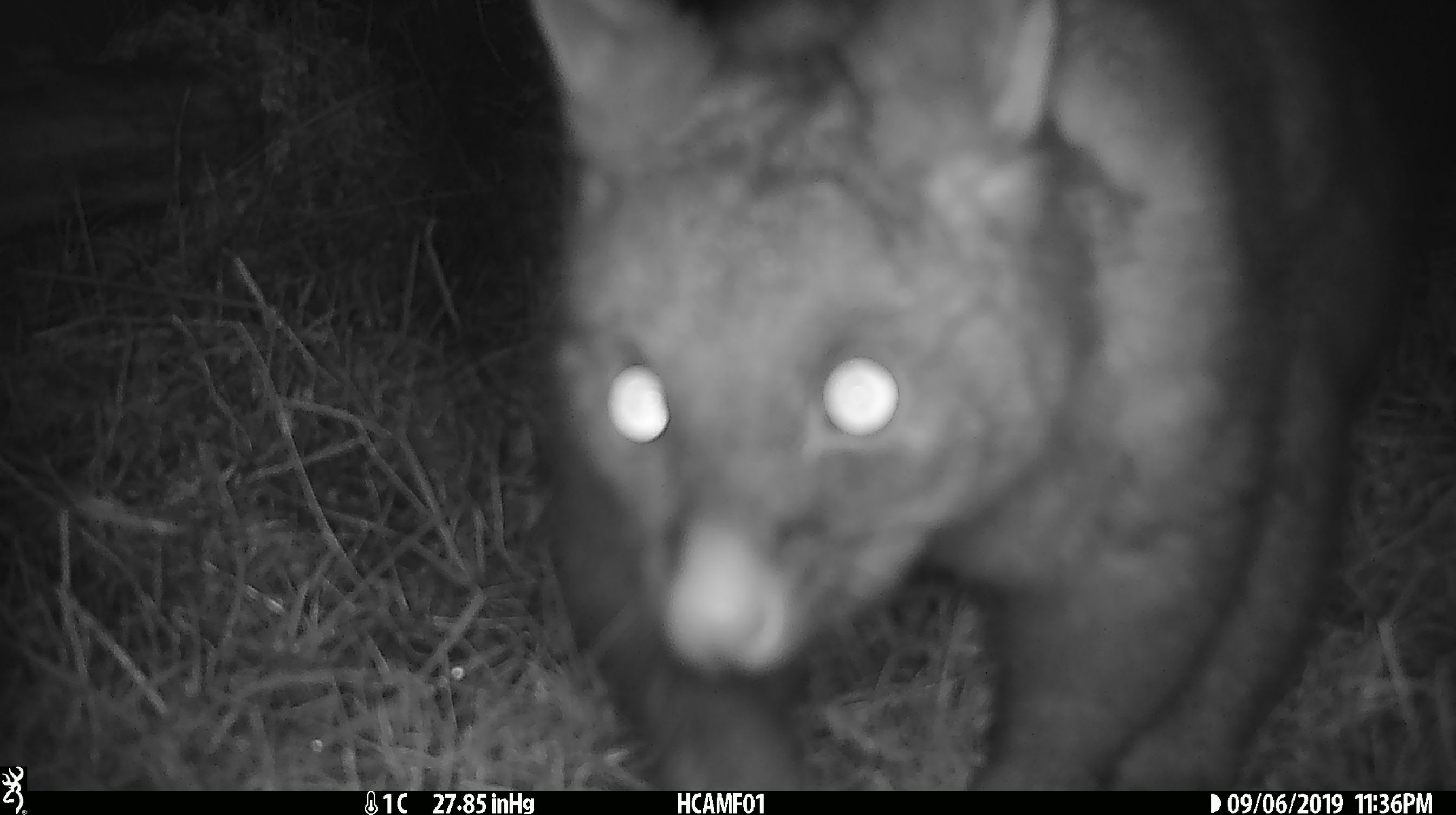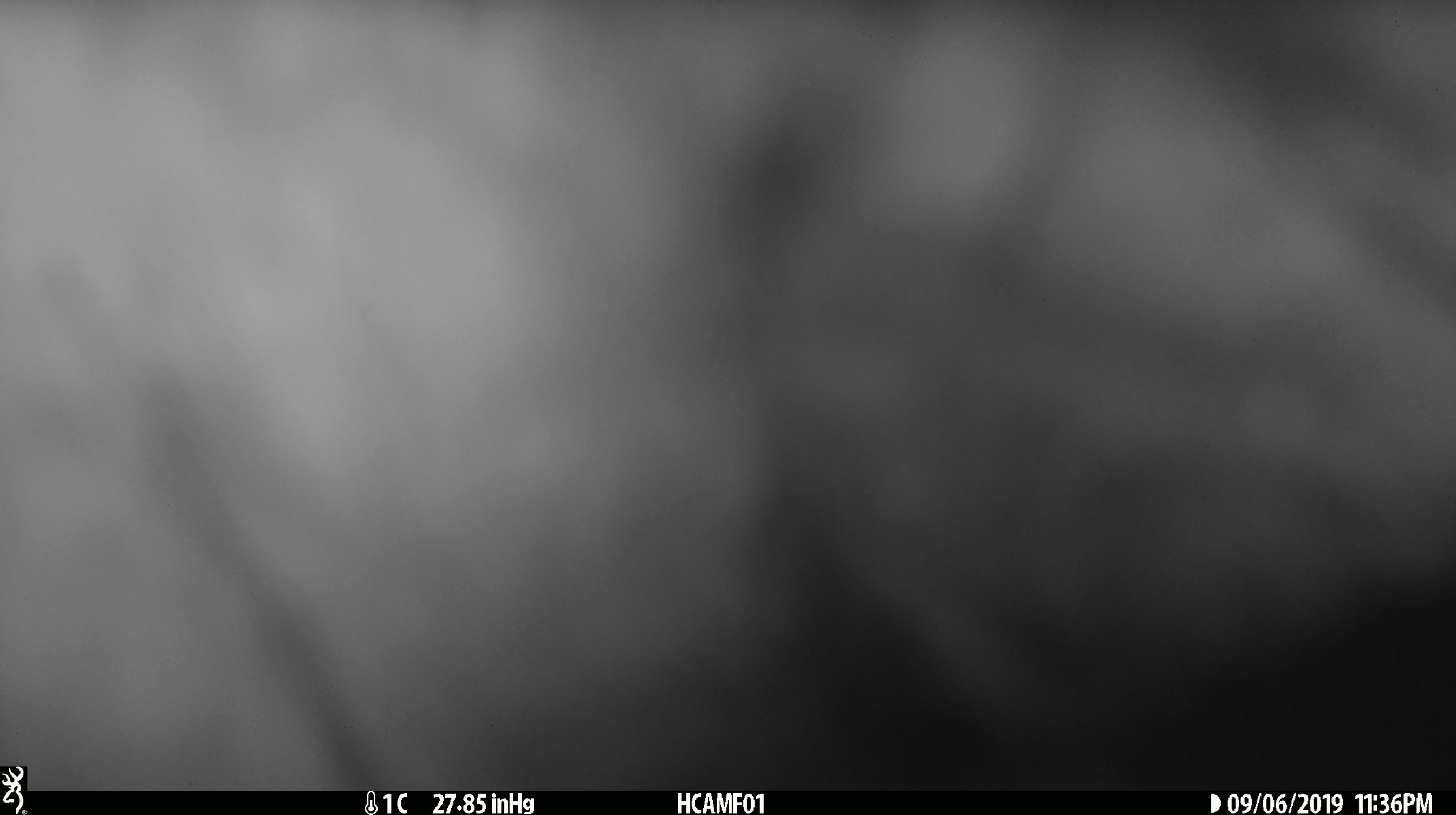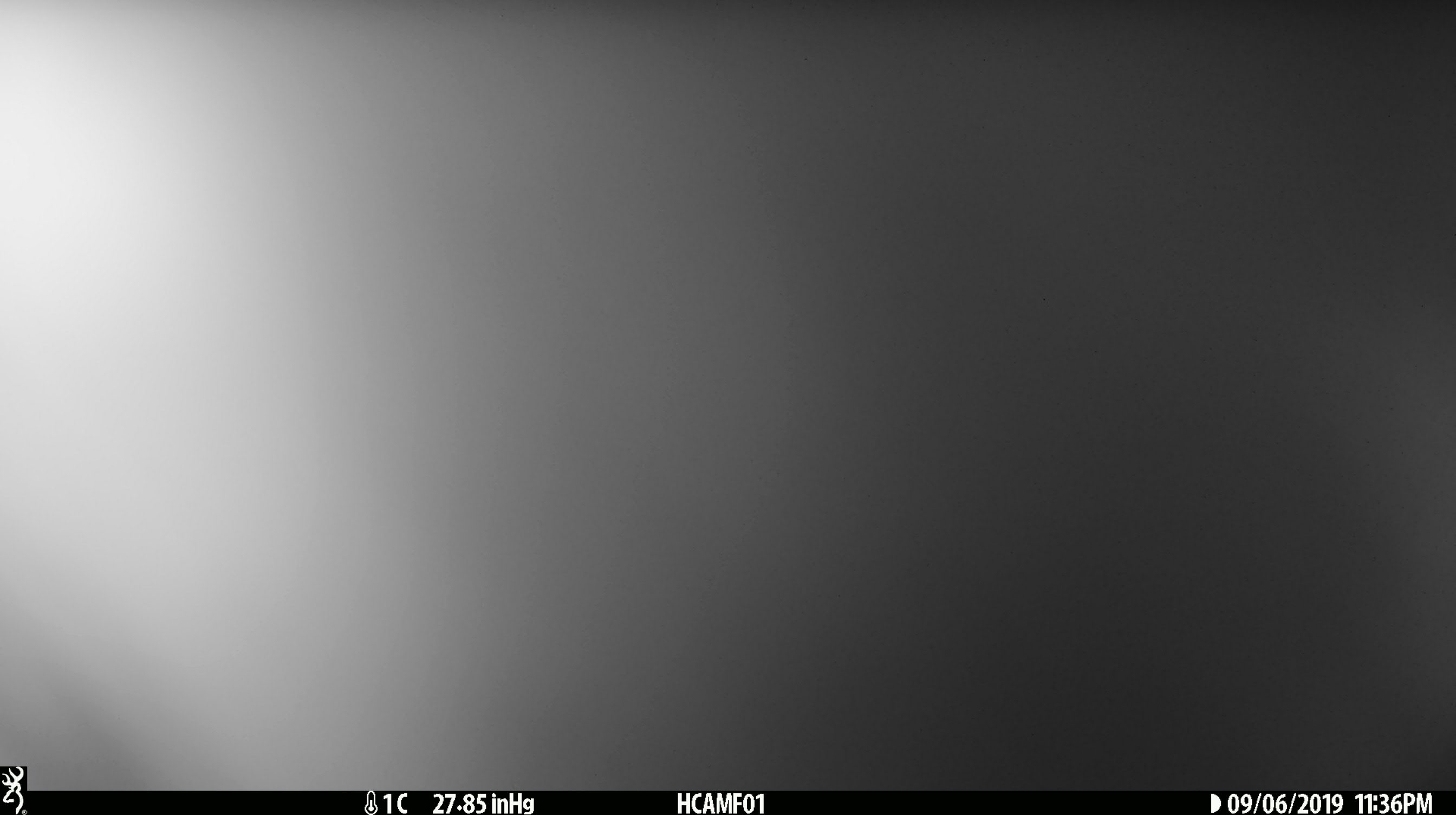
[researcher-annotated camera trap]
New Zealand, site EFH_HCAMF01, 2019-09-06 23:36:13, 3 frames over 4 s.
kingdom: Animalia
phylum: Chordata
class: Mammalia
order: Diprotodontia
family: Phalangeridae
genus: Trichosurus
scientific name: Trichosurus vulpecula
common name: common brushtail possum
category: possum